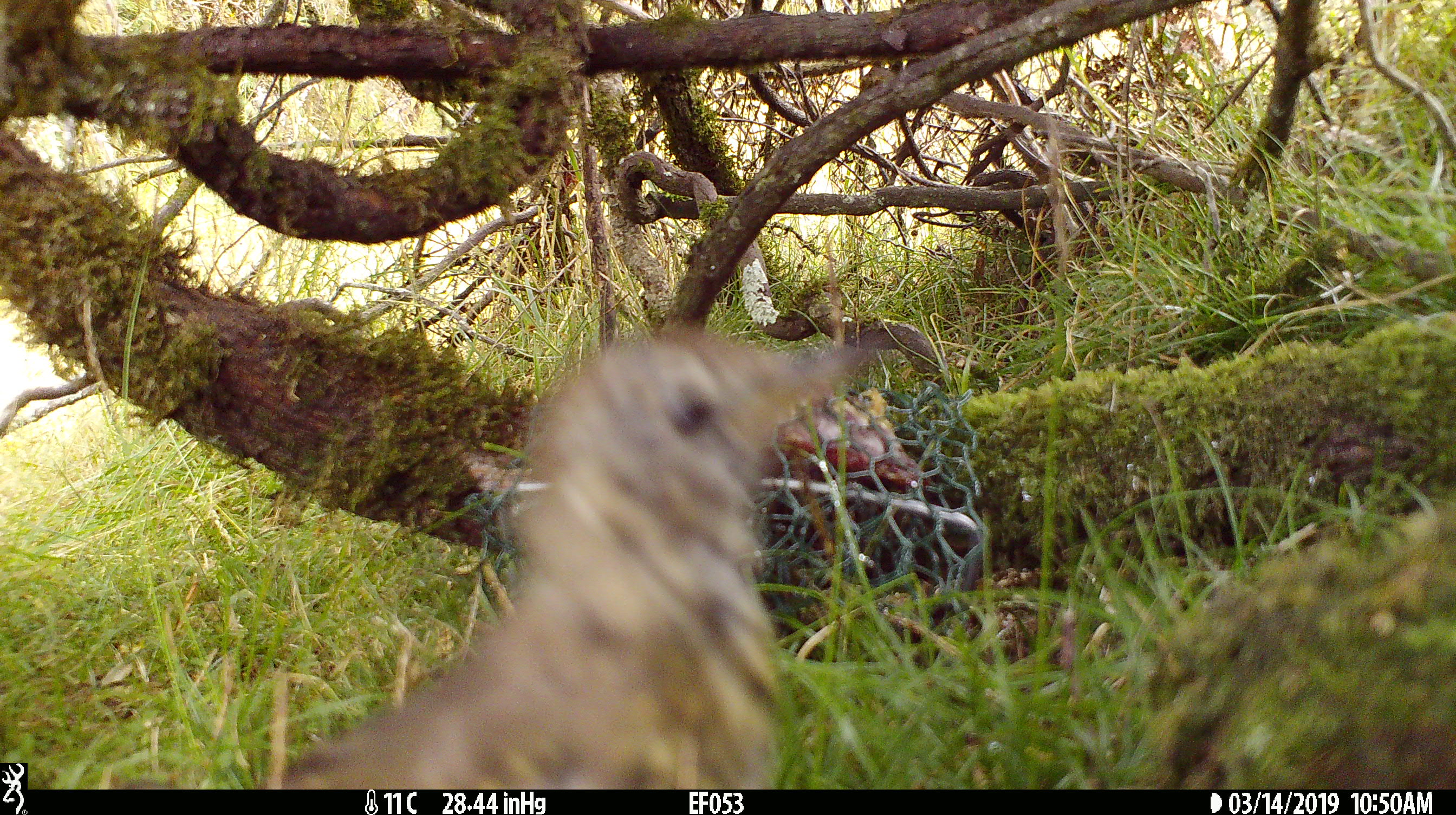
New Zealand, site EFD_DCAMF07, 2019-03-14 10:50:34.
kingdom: Animalia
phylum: Chordata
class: Aves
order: Passeriformes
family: Turdidae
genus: Turdus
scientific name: Turdus philomelos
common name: song thrush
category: thrush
Thrush (song thrush) (Turdus philomelos).